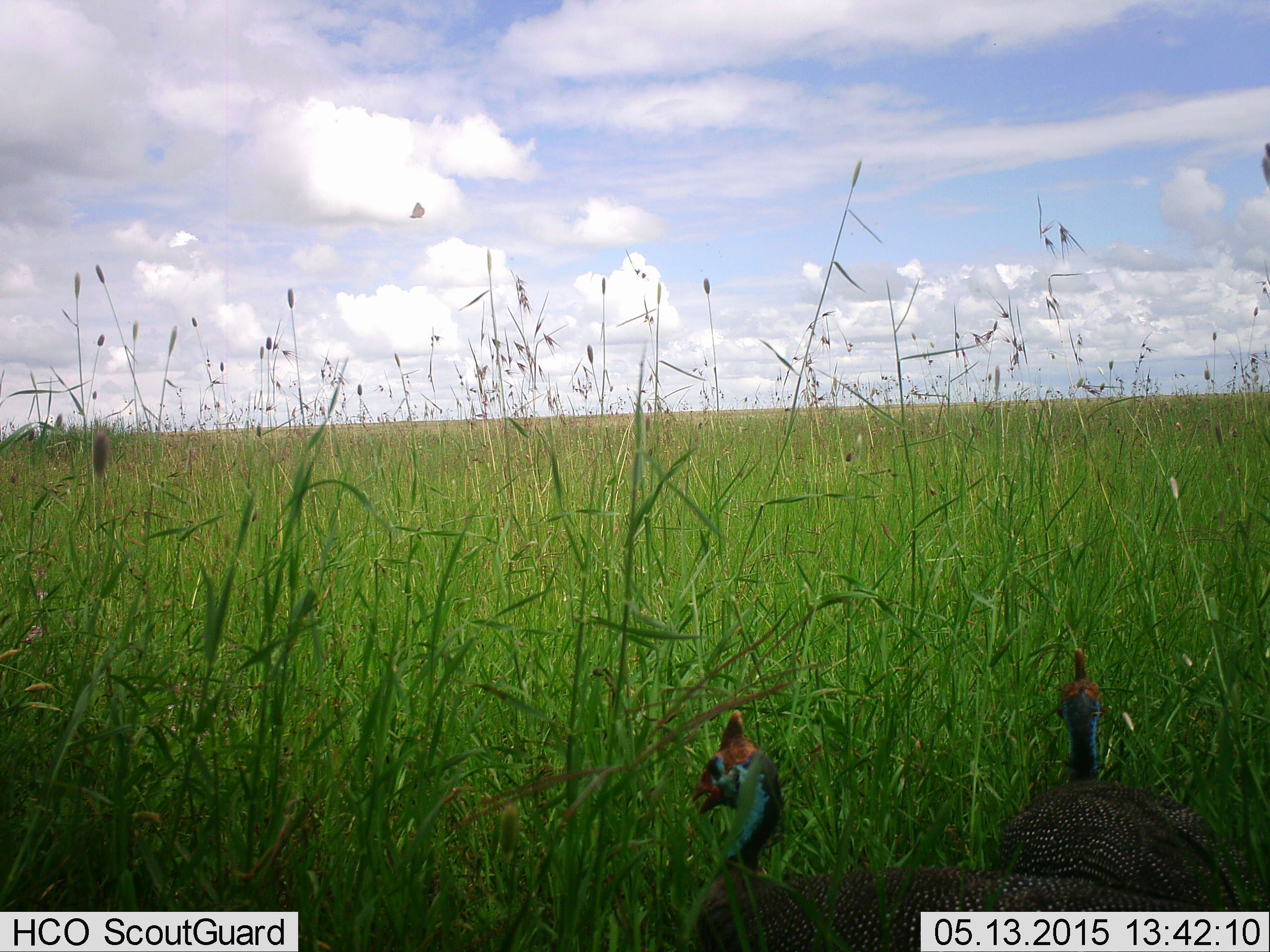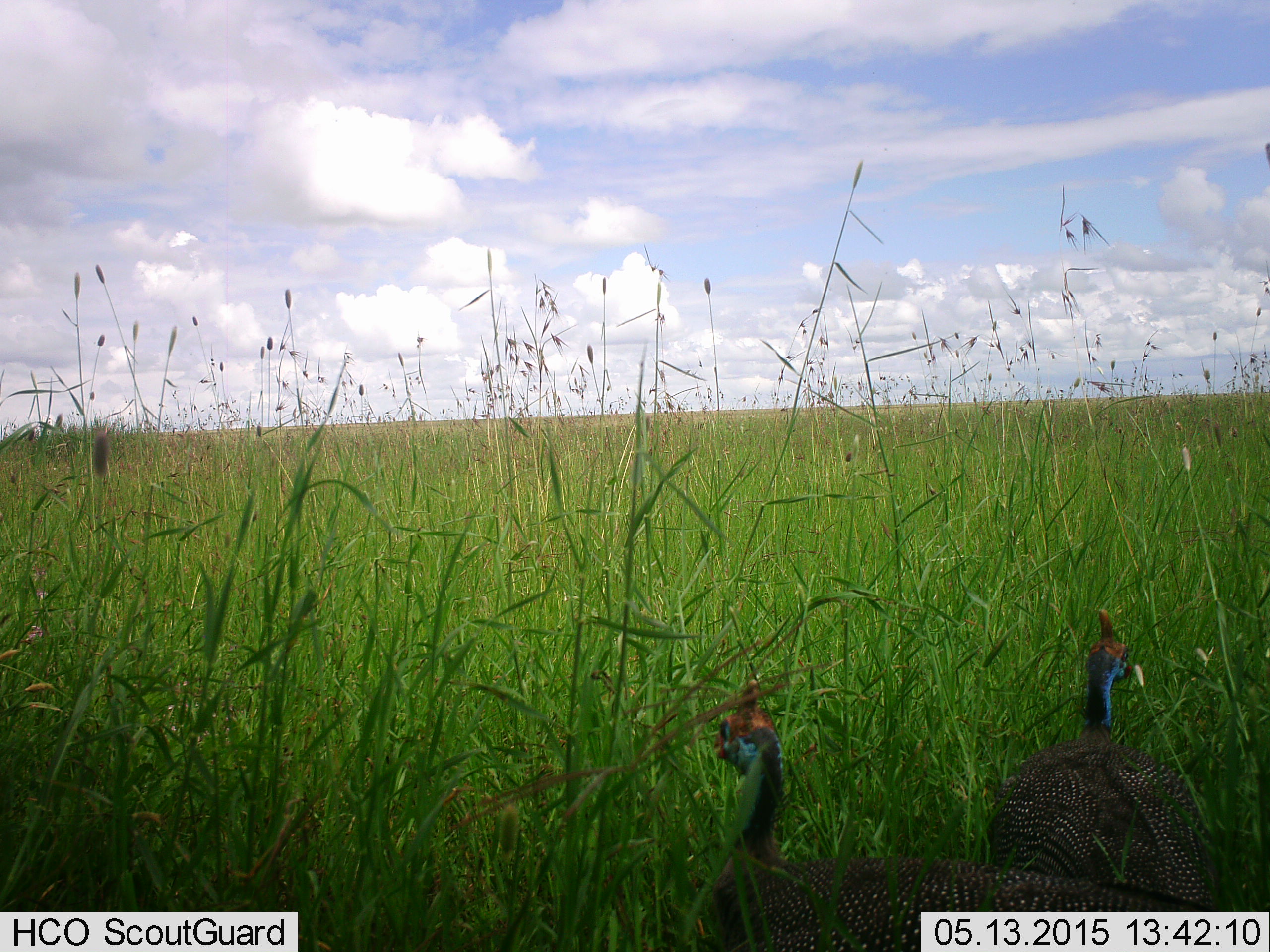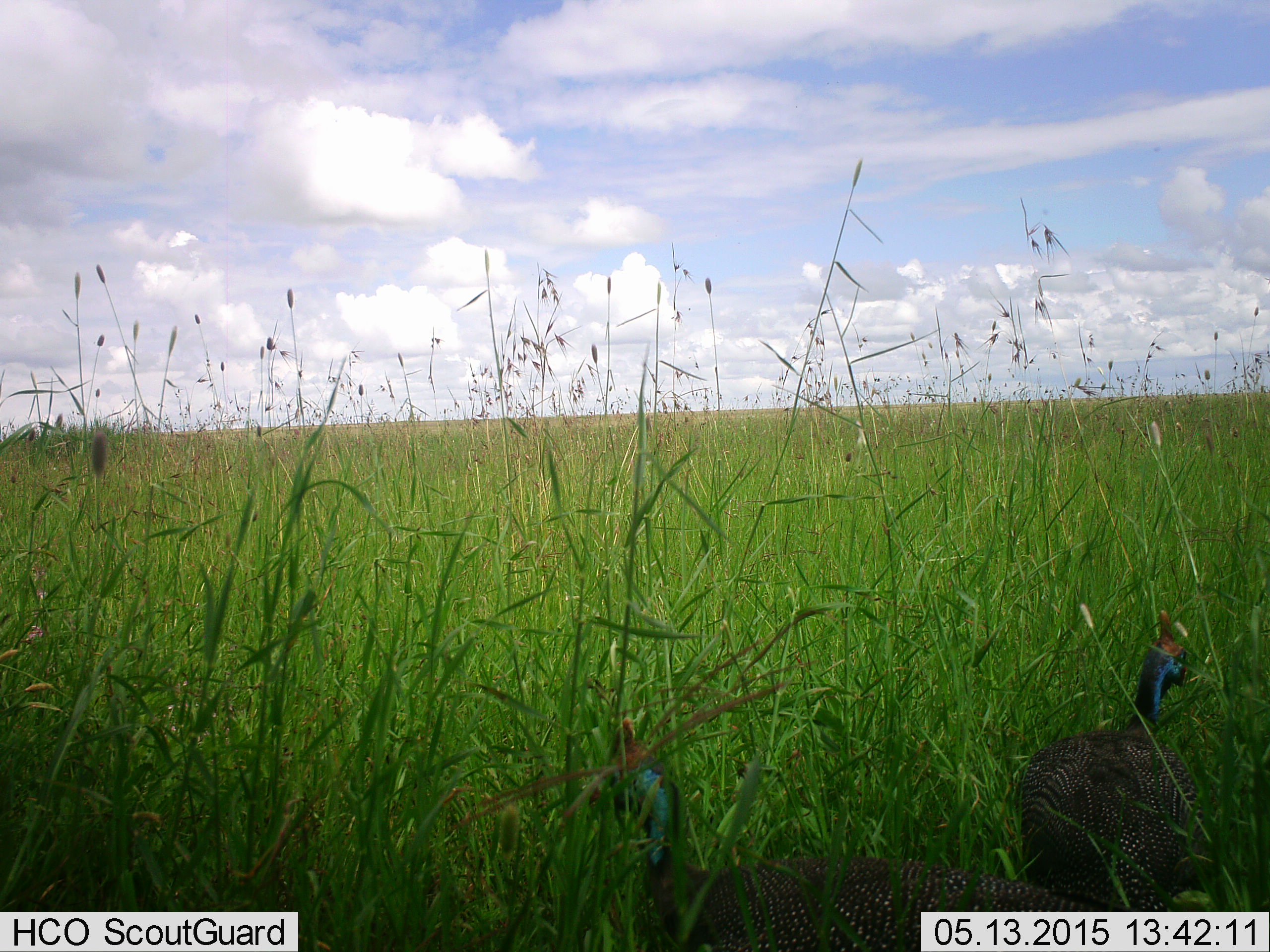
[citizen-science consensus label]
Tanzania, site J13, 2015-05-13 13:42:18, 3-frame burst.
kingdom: Animalia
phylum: Chordata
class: Aves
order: Galliformes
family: Numididae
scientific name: Numididae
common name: guinea fowl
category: guineafowl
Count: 2.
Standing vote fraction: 50%.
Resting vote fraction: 0%.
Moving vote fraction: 70%.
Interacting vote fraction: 0%.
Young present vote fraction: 0%.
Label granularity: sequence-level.